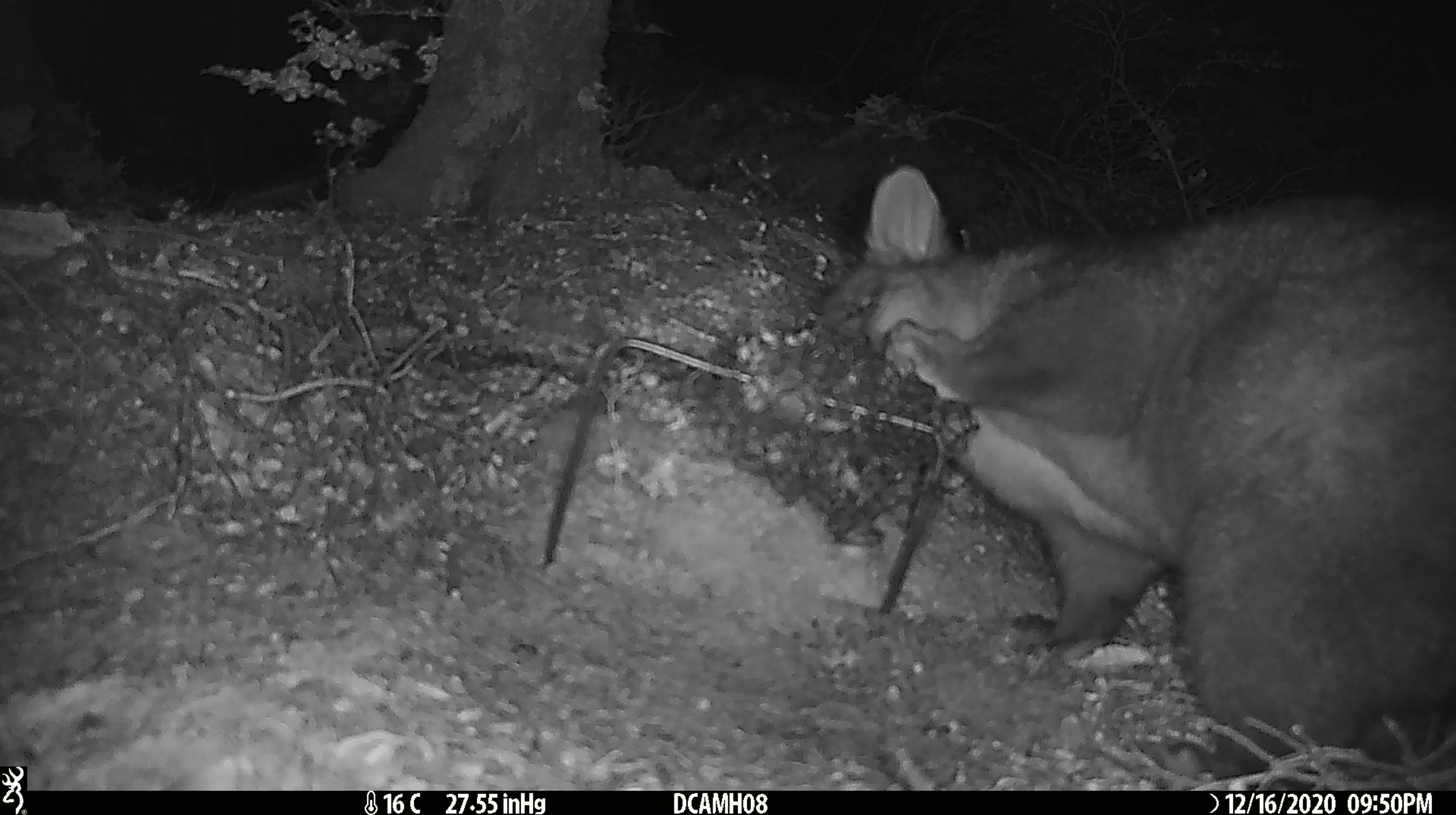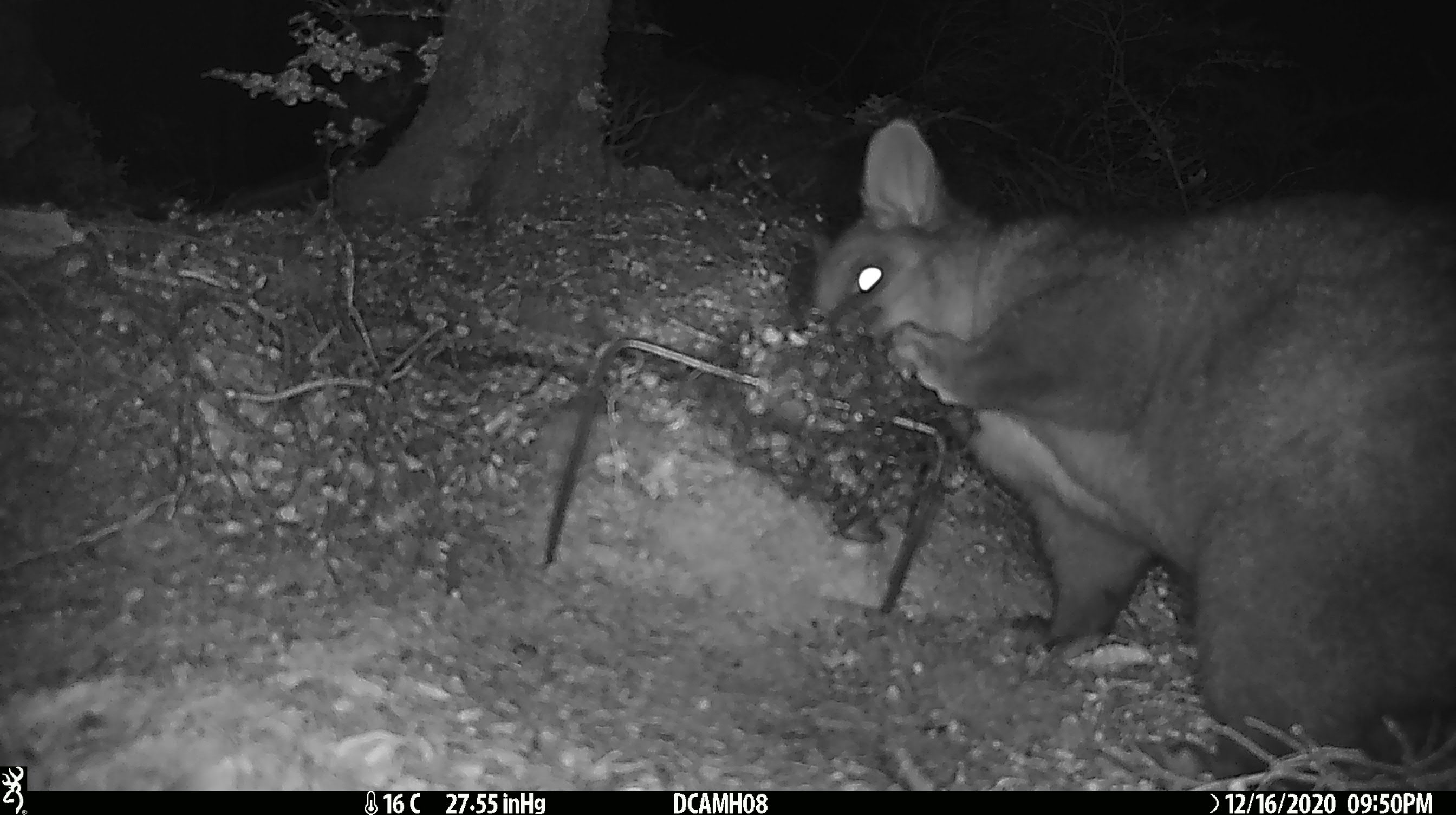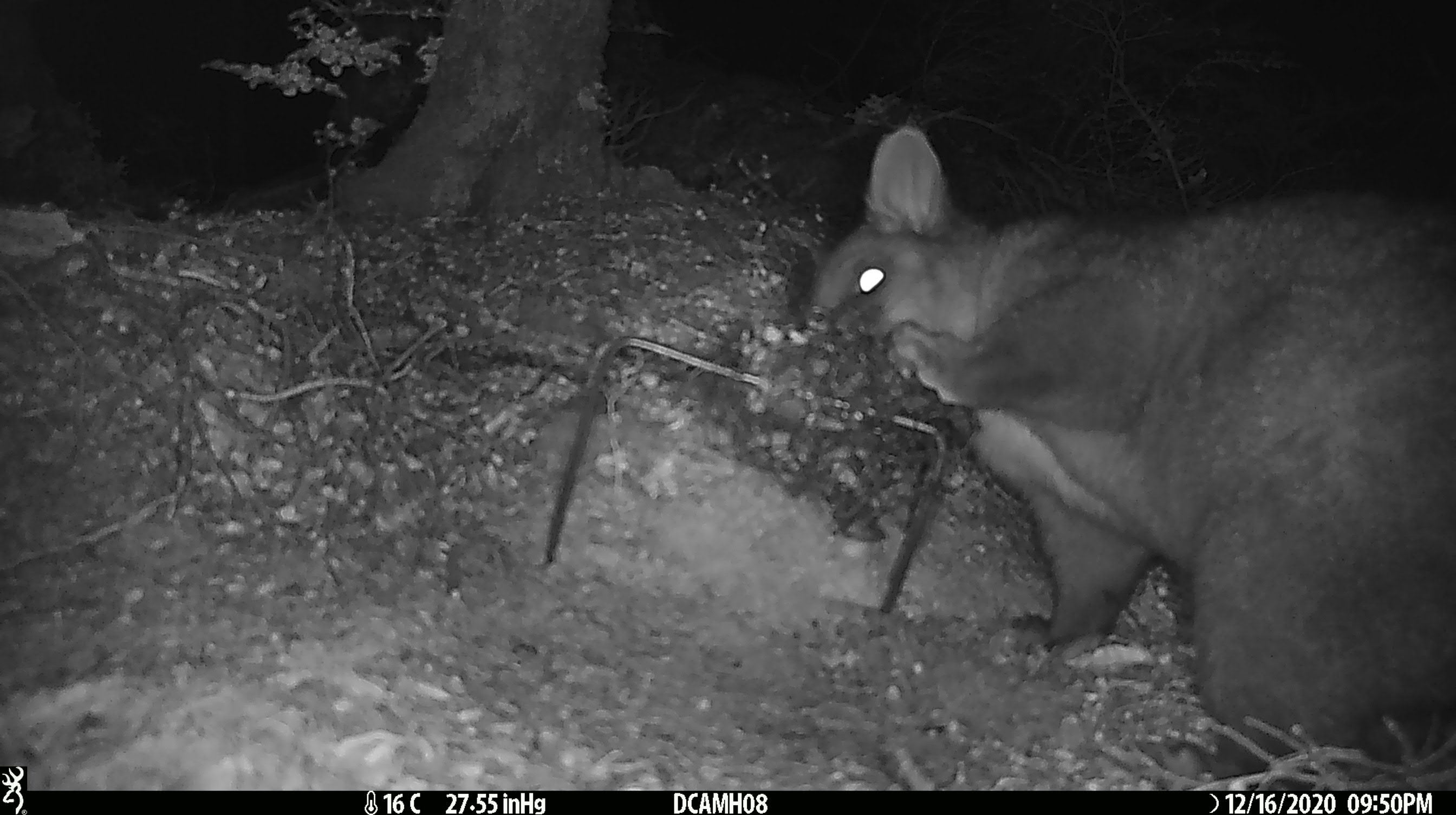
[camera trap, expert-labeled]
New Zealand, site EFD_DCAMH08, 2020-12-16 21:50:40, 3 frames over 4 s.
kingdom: Animalia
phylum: Chordata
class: Mammalia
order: Diprotodontia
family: Phalangeridae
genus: Trichosurus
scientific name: Trichosurus vulpecula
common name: common brushtail possum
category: possum